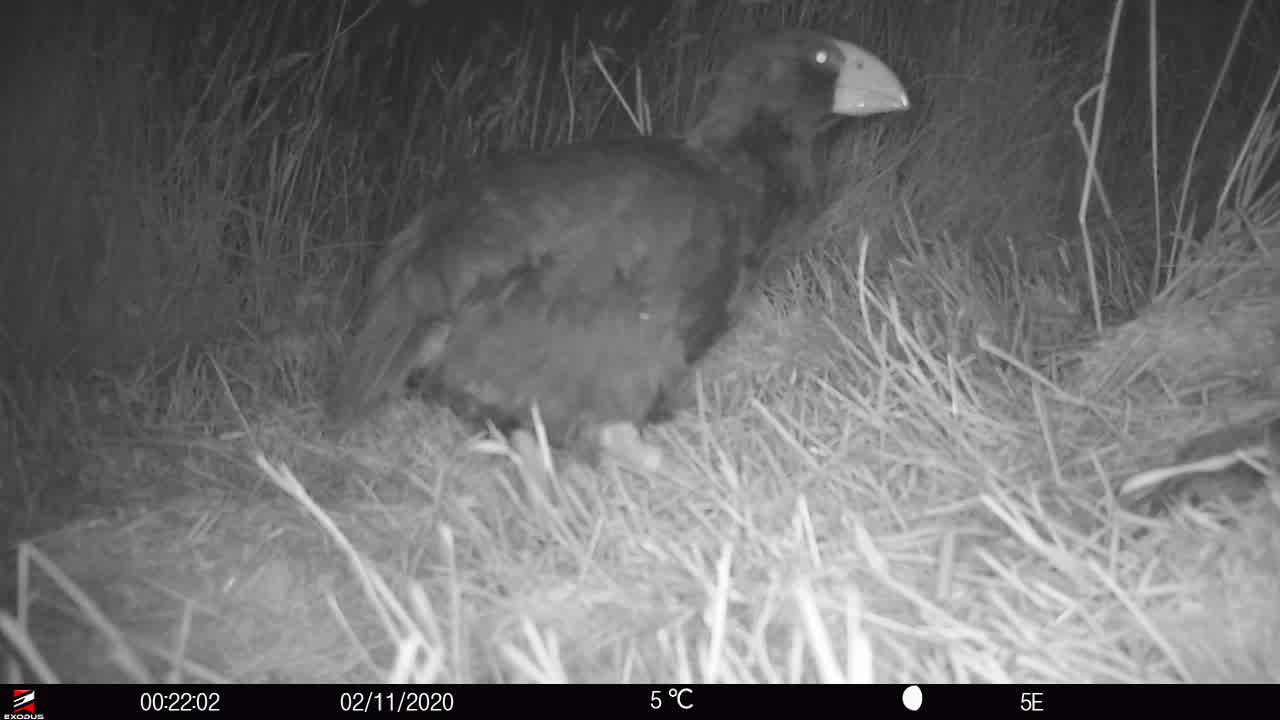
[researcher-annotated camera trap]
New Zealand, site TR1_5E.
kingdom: Animalia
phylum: Chordata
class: Aves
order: Gruiformes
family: Rallidae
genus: Porphyrio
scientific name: Porphyrio mantelli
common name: takahe